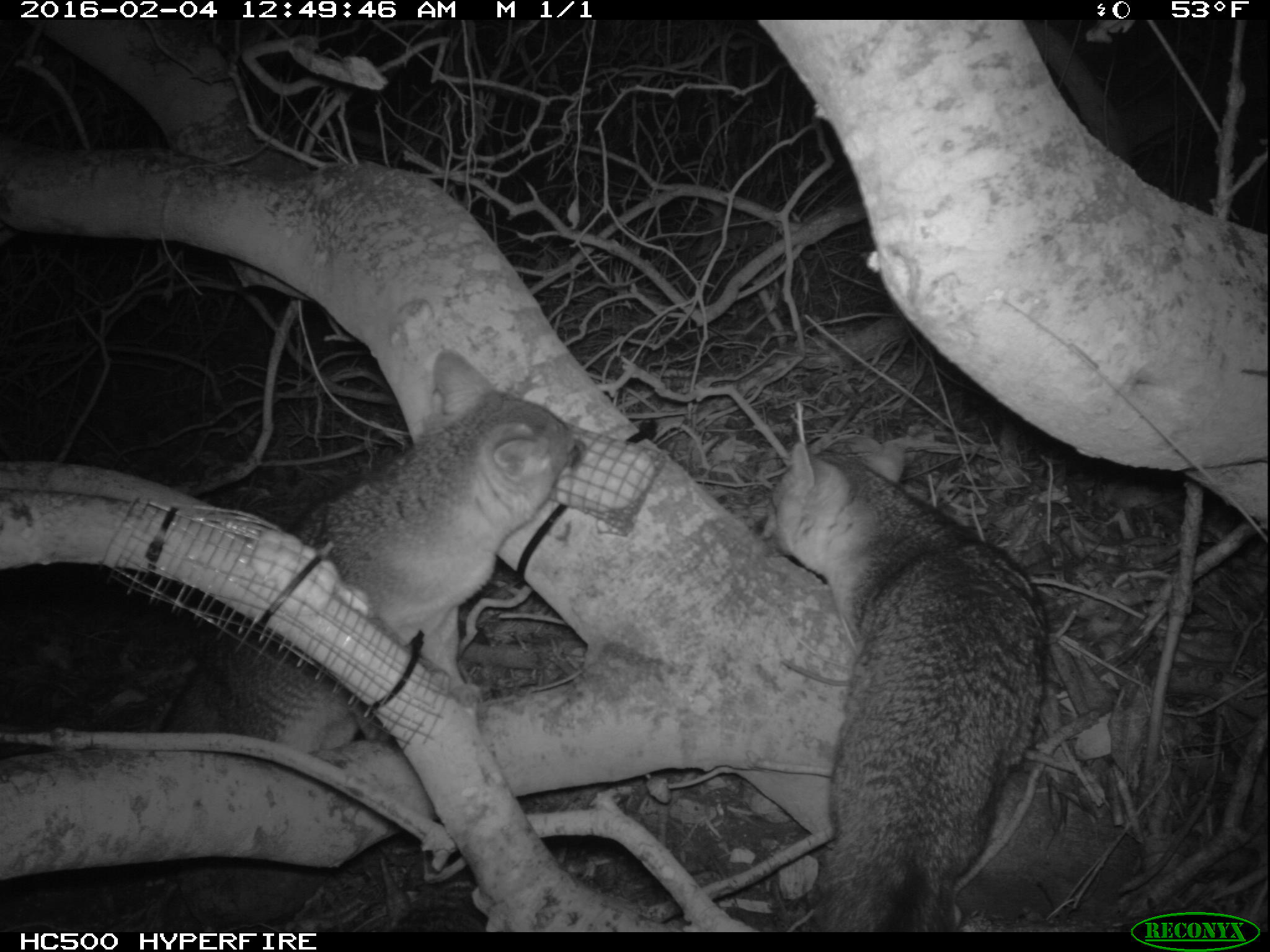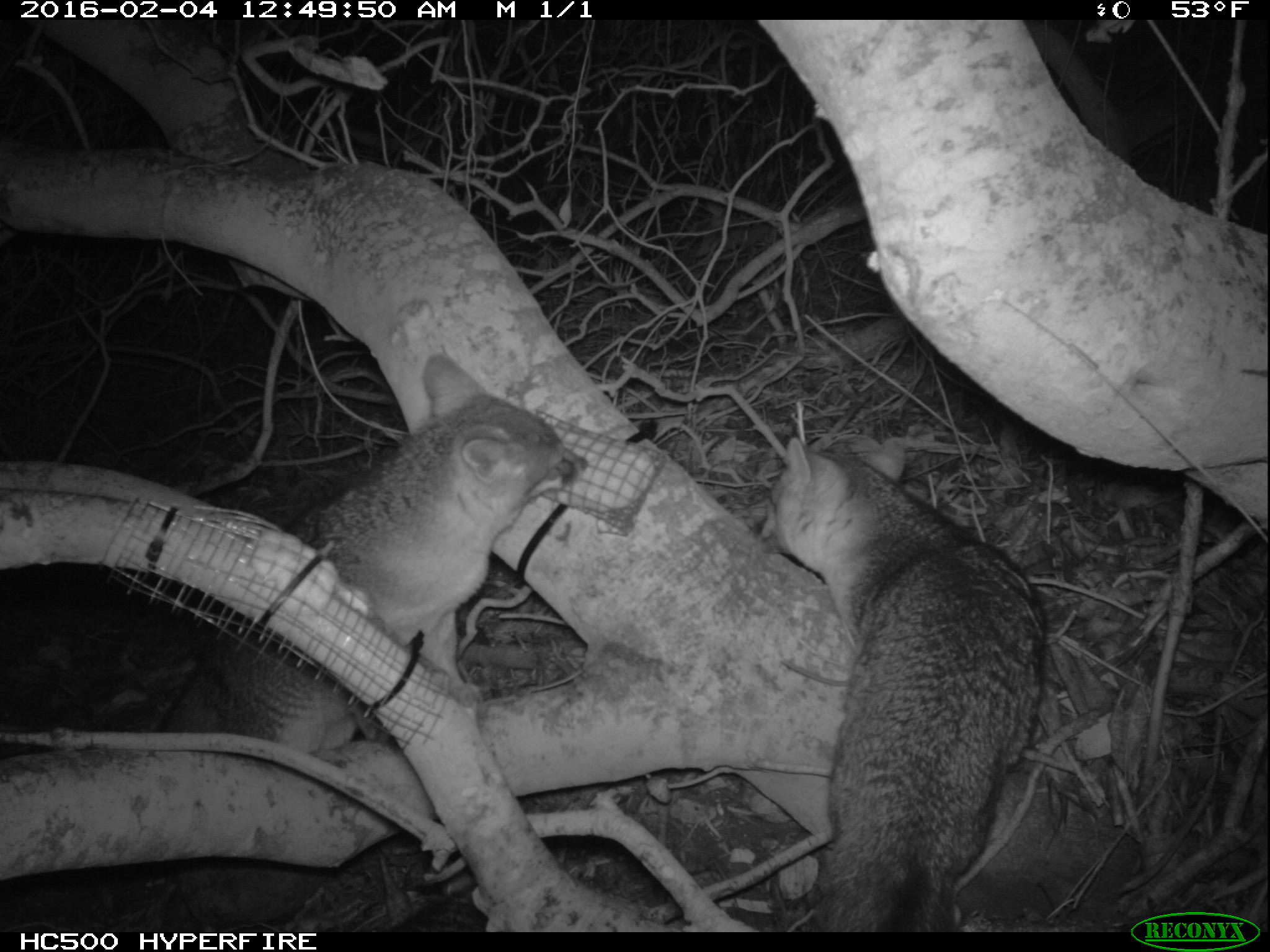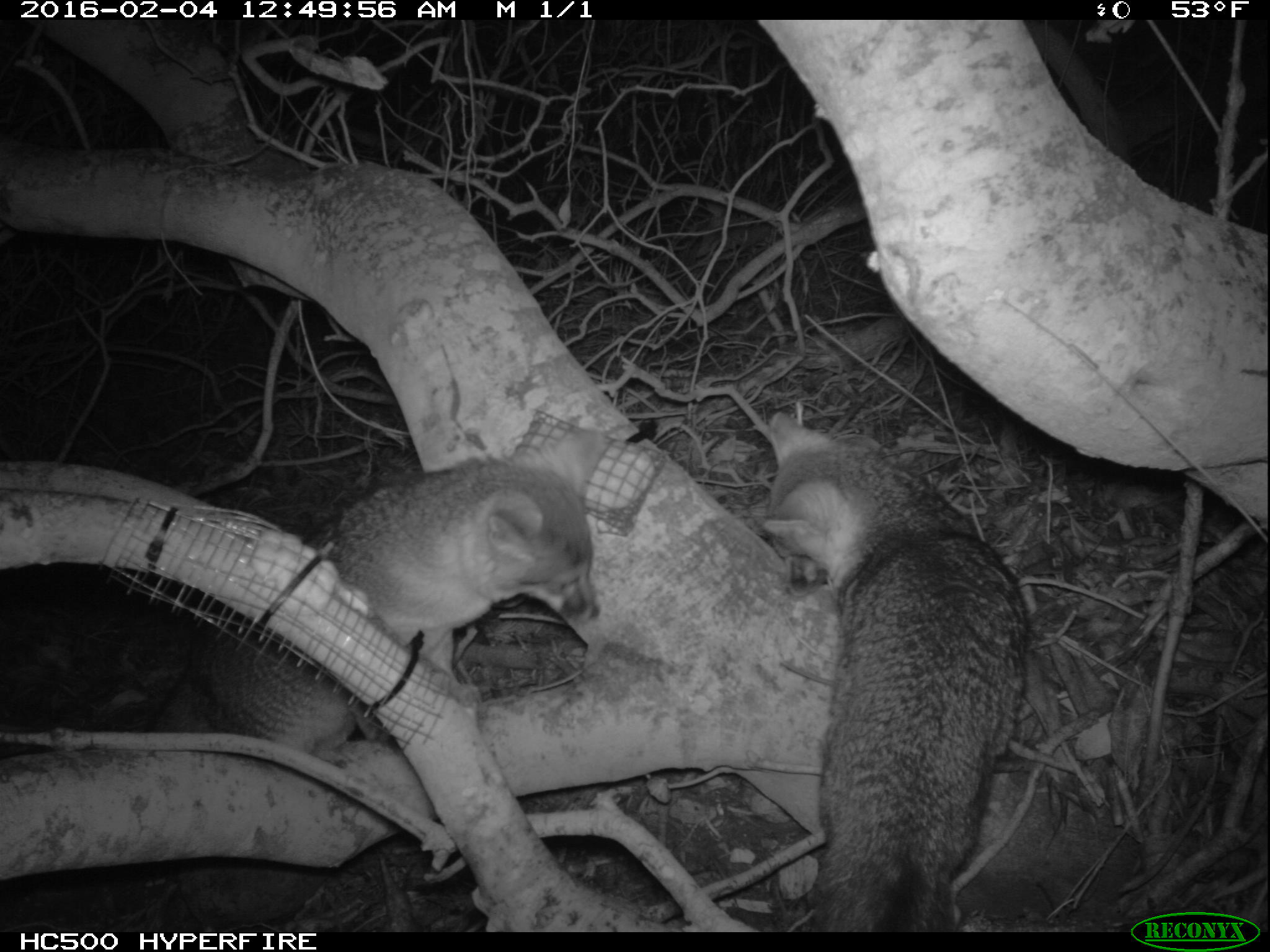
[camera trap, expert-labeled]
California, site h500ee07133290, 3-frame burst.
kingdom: Animalia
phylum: Chordata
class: Mammalia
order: Carnivora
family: Canidae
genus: Urocyon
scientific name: Urocyon littoralis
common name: island fox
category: fox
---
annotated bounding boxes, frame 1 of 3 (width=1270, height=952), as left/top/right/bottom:
fox: 159/350/581/930; 762/434/1051/933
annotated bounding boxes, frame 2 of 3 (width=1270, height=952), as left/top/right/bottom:
fox: 151/353/587/754; 758/431/1047/932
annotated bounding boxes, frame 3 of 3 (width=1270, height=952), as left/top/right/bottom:
fox: 146/426/602/751; 760/412/1029/933